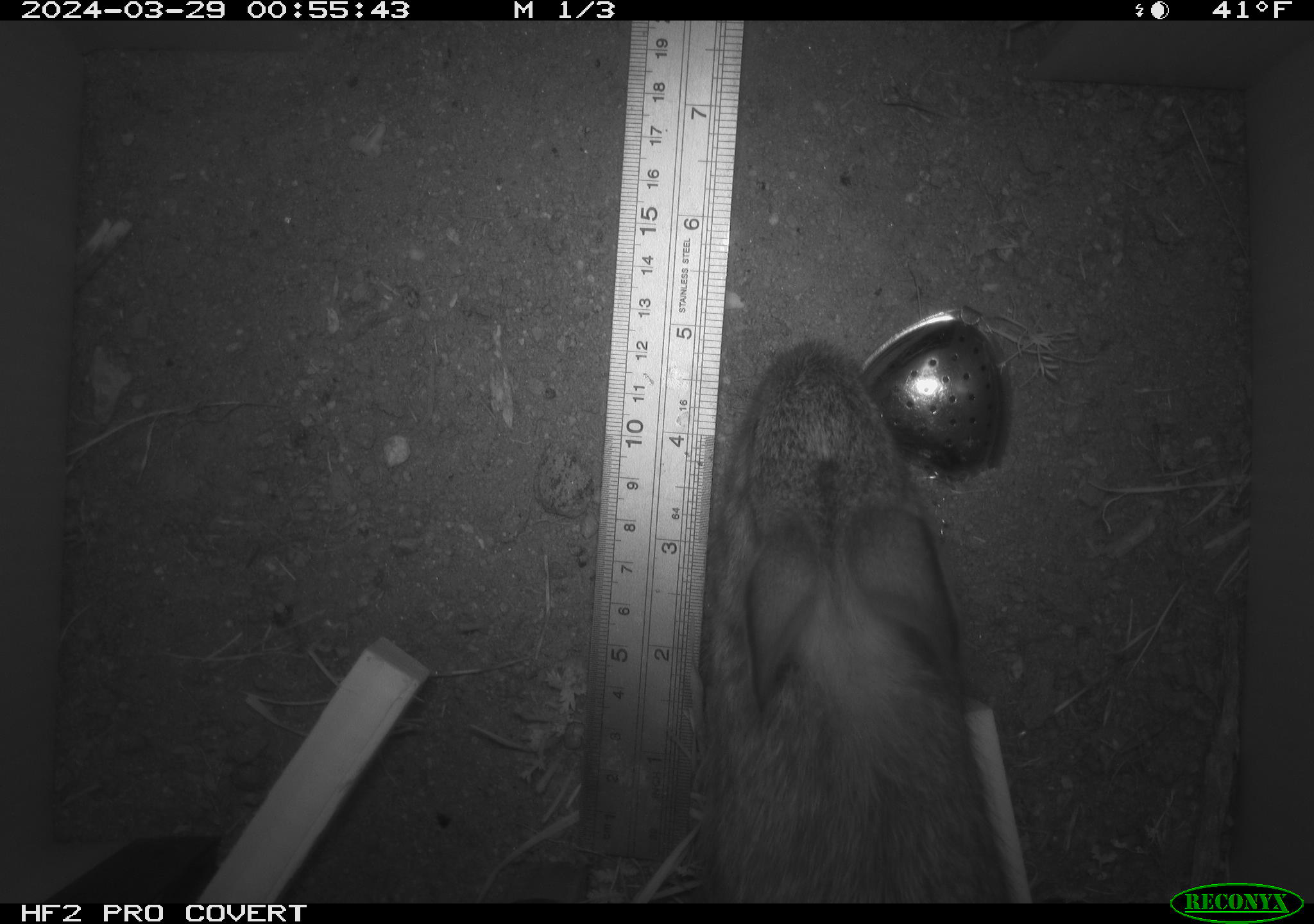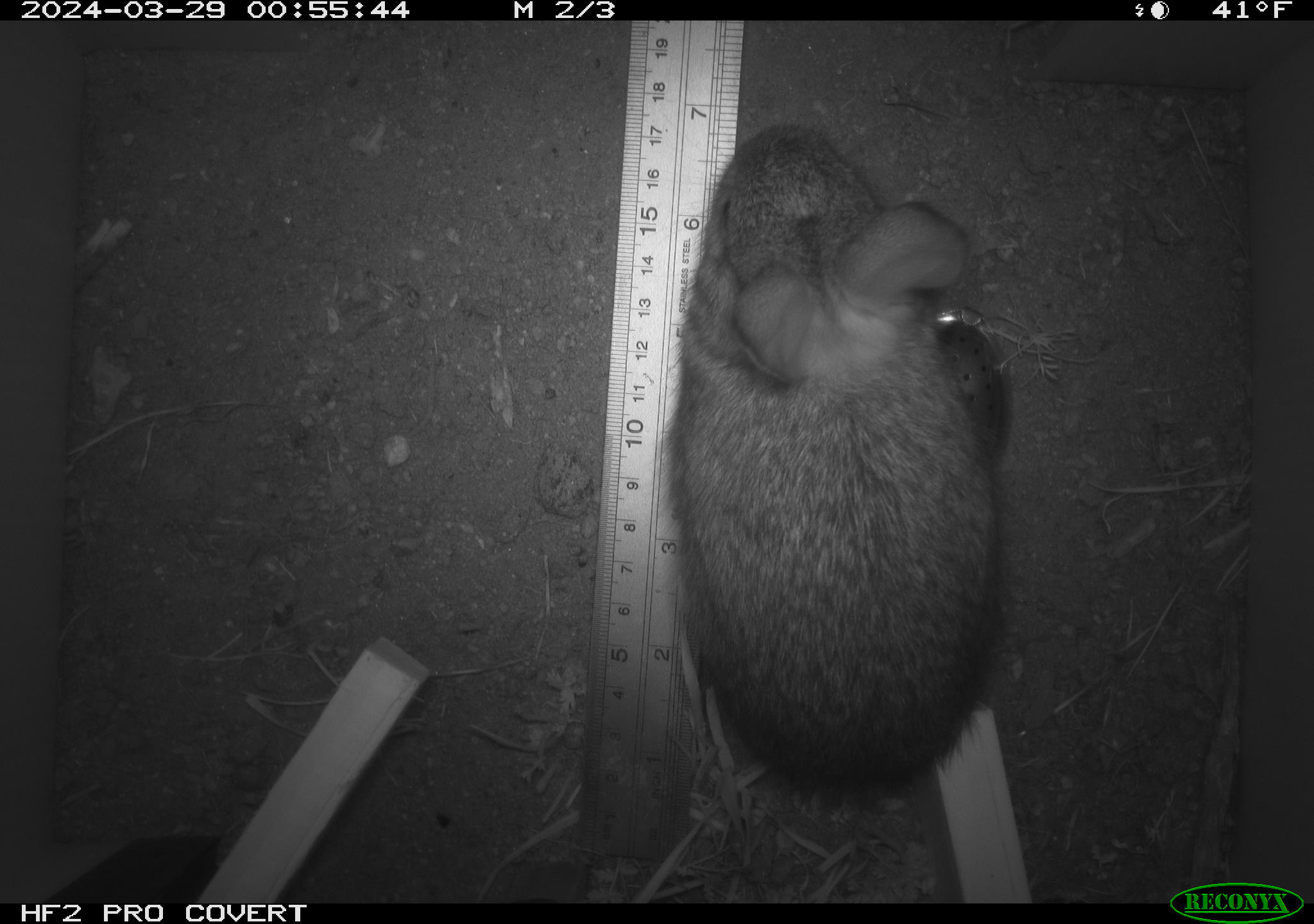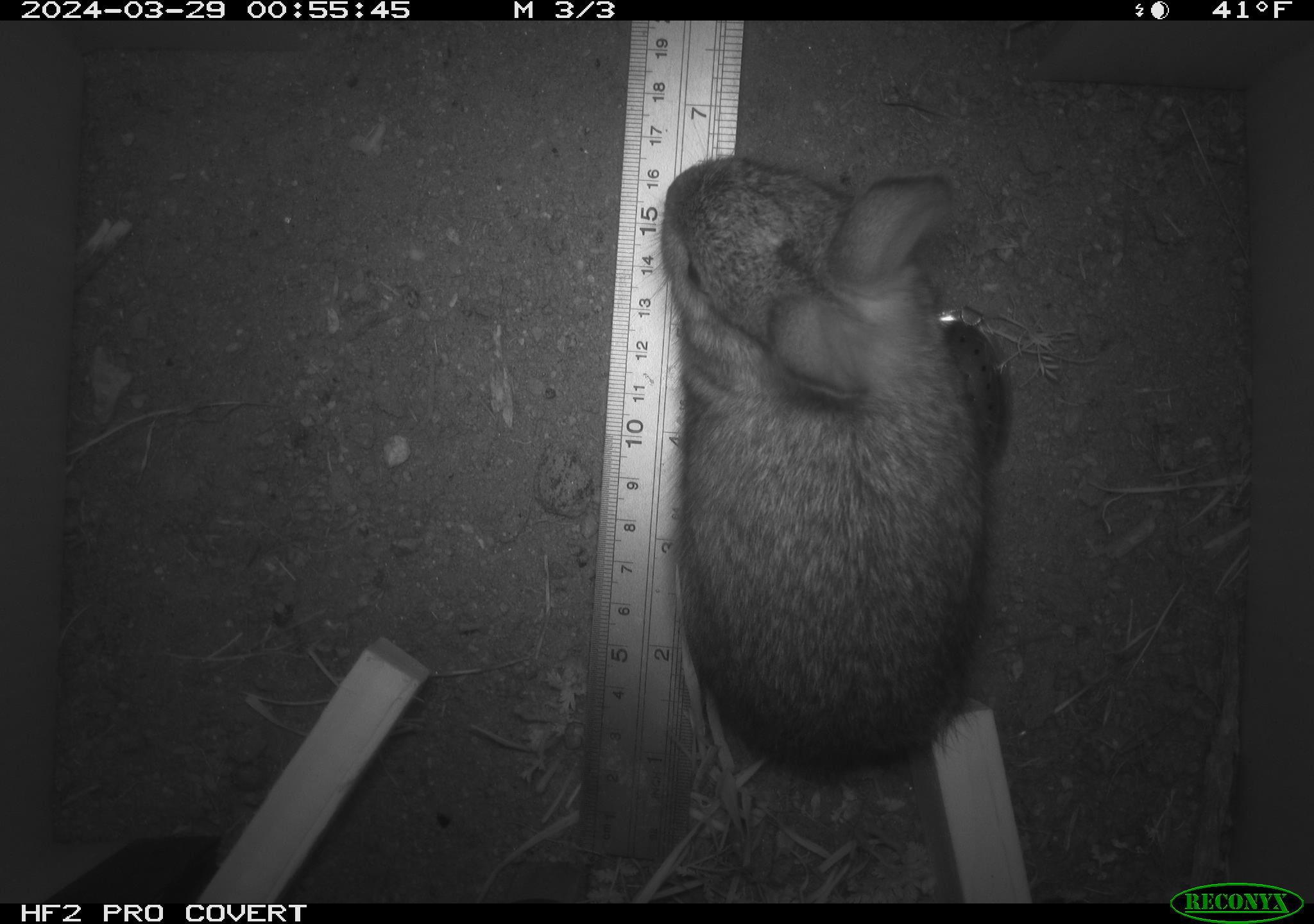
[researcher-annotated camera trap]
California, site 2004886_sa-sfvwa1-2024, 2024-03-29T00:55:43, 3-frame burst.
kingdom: Animalia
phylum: Chordata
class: Mammalia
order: Lagomorpha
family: Leporidae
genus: Sylvilagus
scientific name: Sylvilagus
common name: cottontail rabbits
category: sylvilagus species